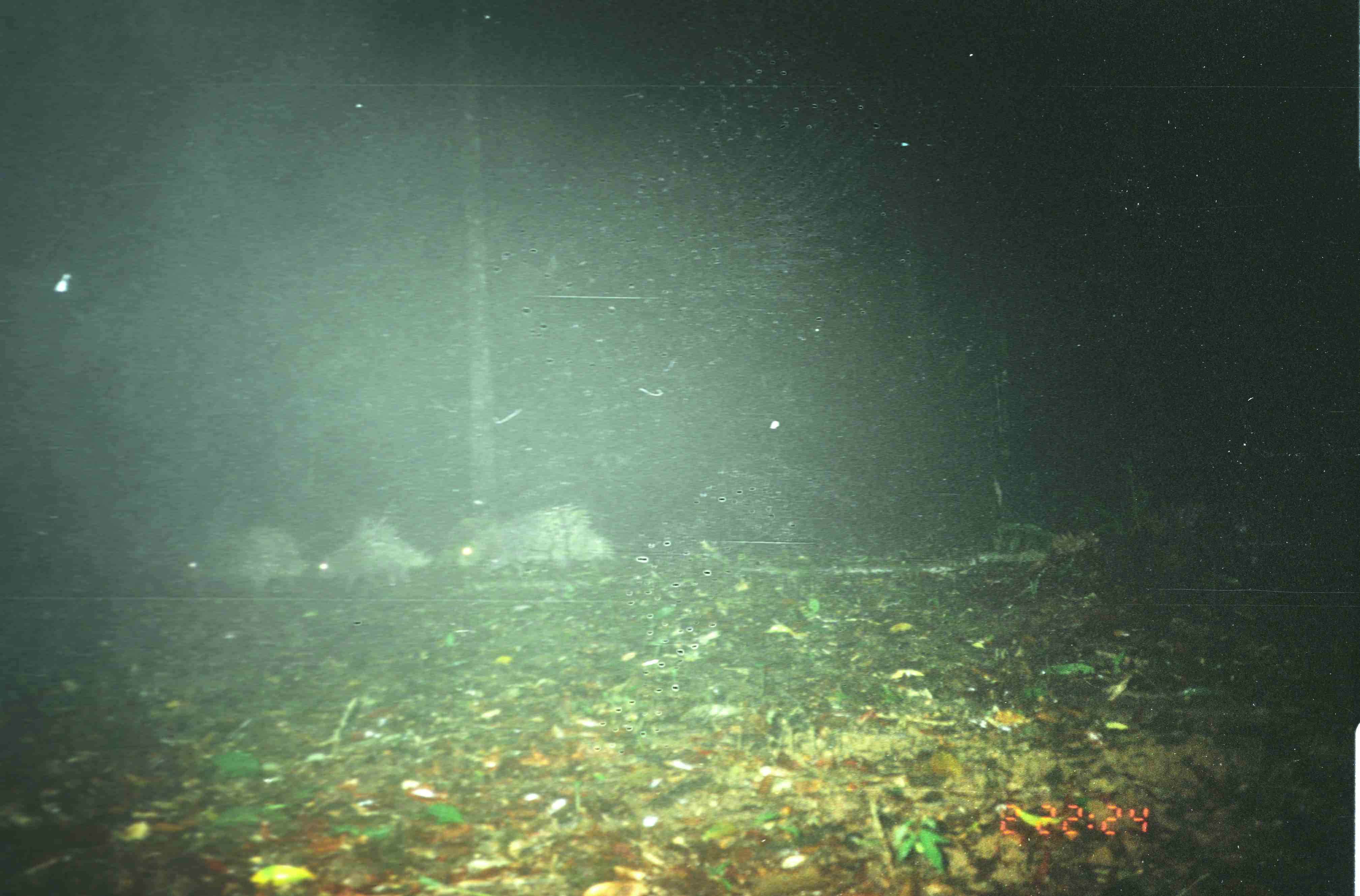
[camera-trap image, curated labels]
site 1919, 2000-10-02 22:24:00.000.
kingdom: Animalia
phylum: Chordata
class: Mammalia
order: Rodentia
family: Hystricidae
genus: Hystrix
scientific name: Hystrix brachyura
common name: east asian porcupine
Hystrix brachyura (east asian porcupine), count 3.